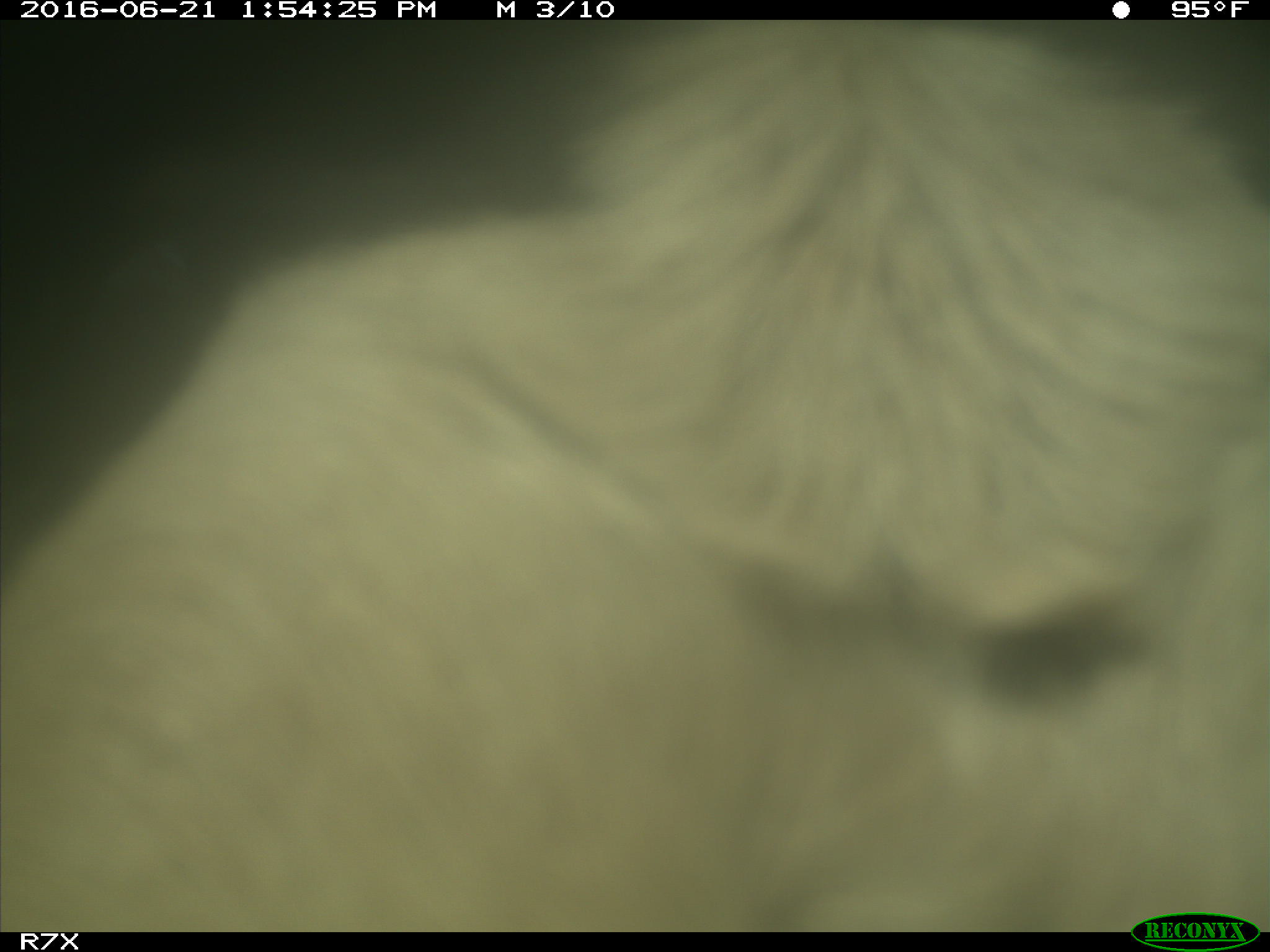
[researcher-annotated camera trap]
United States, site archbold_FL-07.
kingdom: Animalia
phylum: Chordata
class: Mammalia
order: Artiodactyla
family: Bovidae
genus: Bos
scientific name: Bos taurus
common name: domestic cow